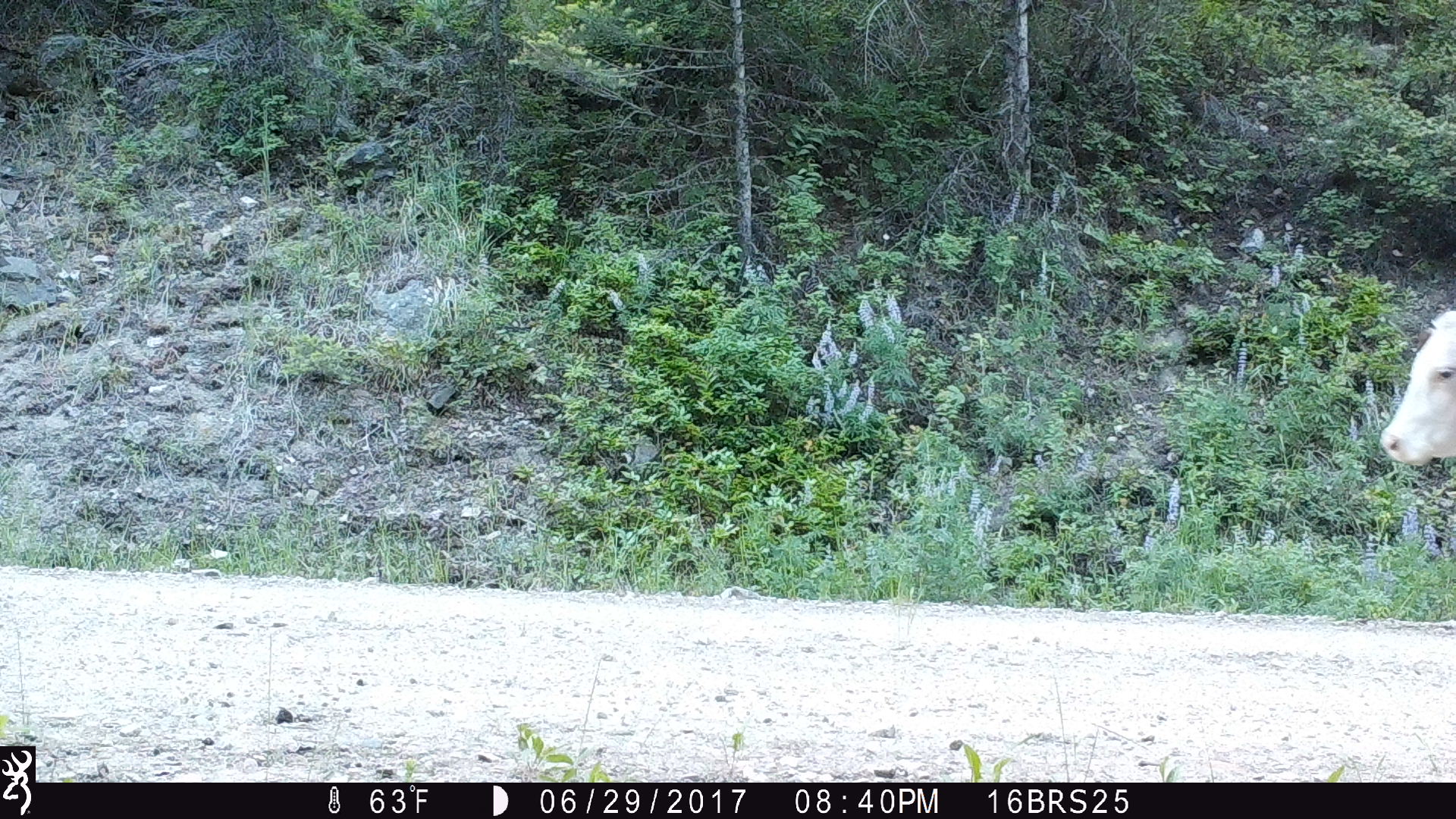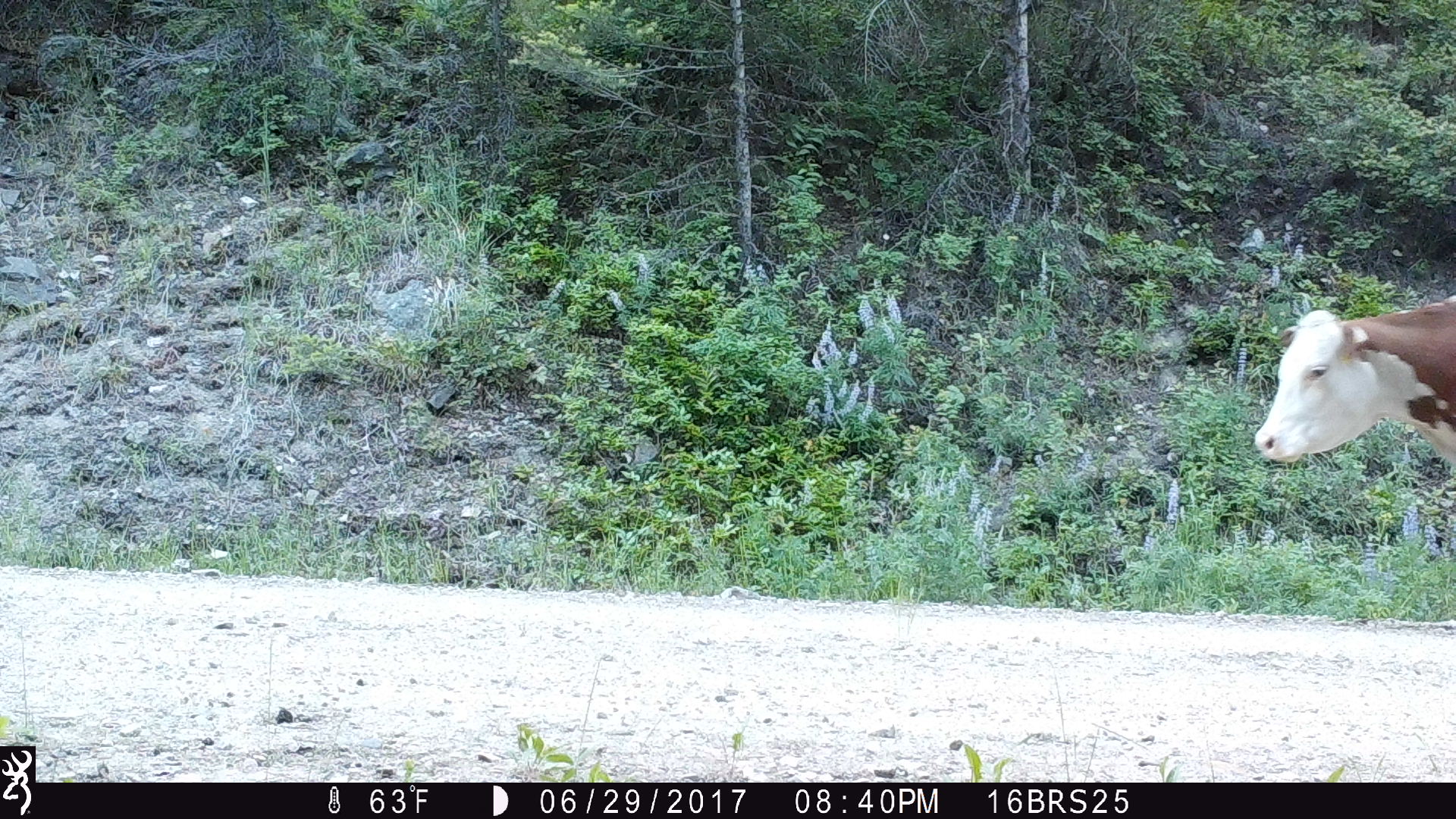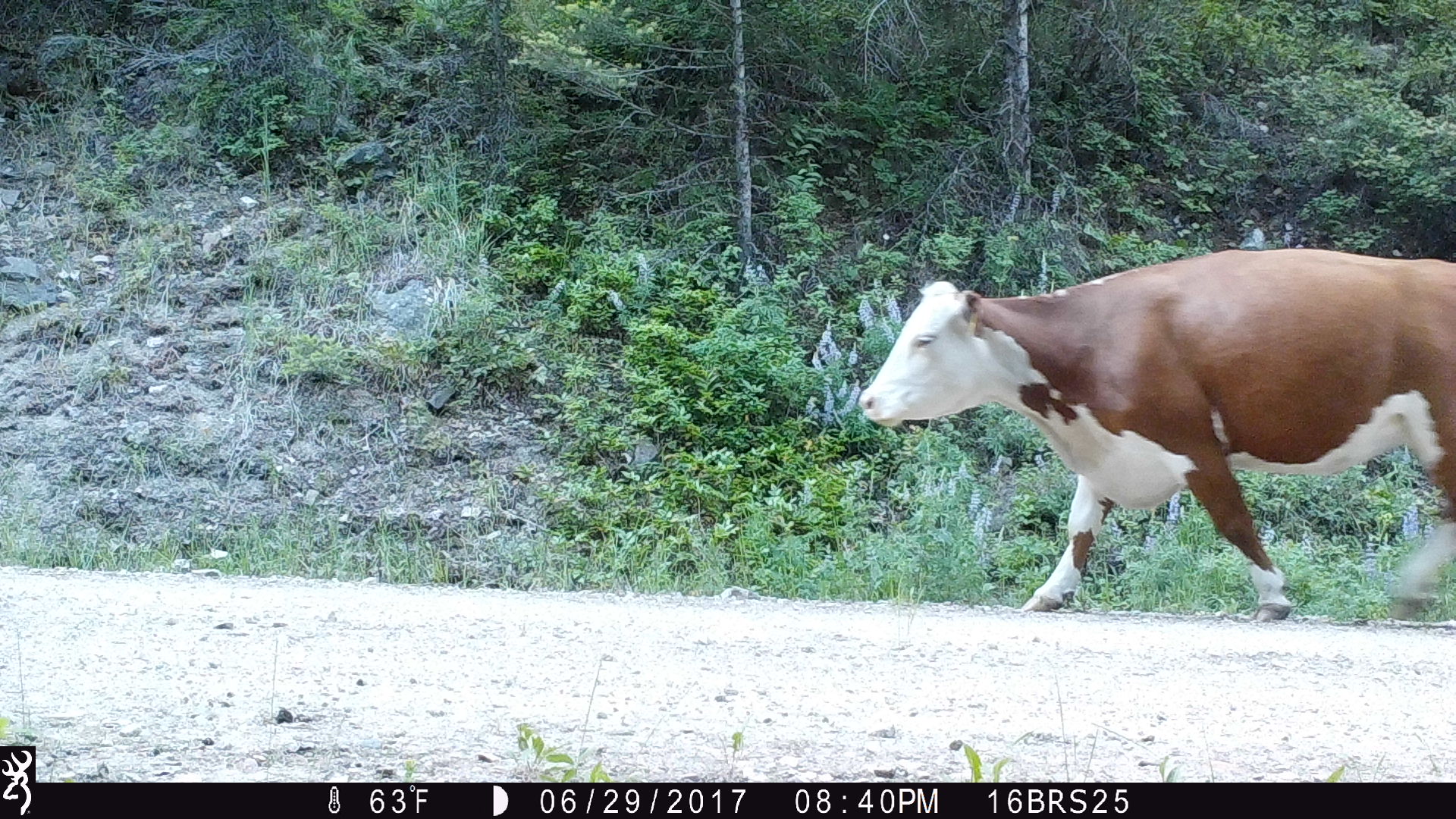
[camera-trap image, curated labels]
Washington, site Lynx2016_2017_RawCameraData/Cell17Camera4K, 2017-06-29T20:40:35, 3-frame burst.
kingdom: Animalia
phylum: Chordata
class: Mammalia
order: Artiodactyla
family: Bovidae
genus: Bos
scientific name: Bos taurus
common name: domestic cattle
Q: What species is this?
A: Domestic cattle (Bos taurus).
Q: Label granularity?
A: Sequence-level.